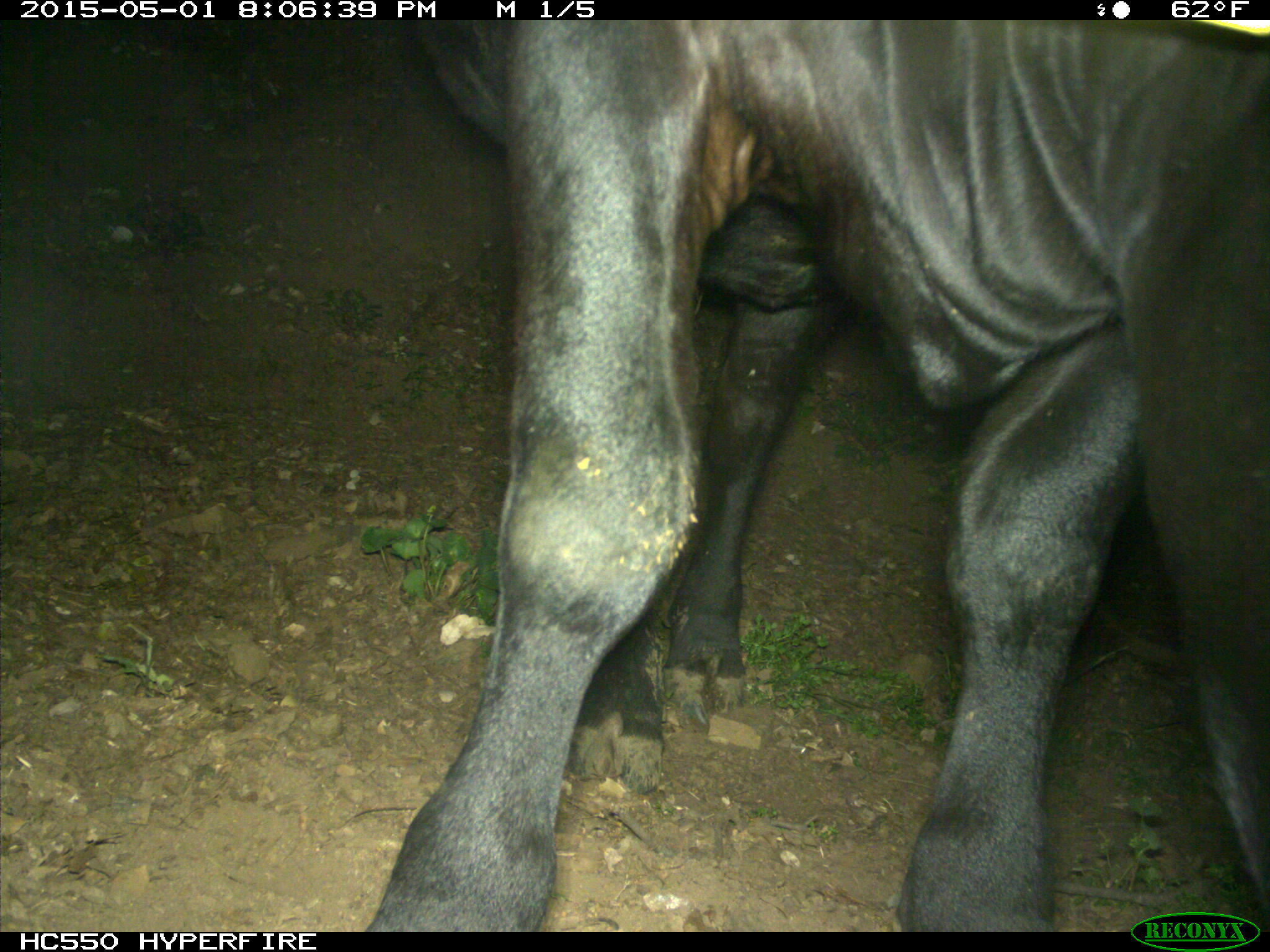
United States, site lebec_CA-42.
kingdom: Animalia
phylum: Chordata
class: Mammalia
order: Artiodactyla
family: Bovidae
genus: Bos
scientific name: Bos taurus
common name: domestic cow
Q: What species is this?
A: Bos taurus (domestic cow).